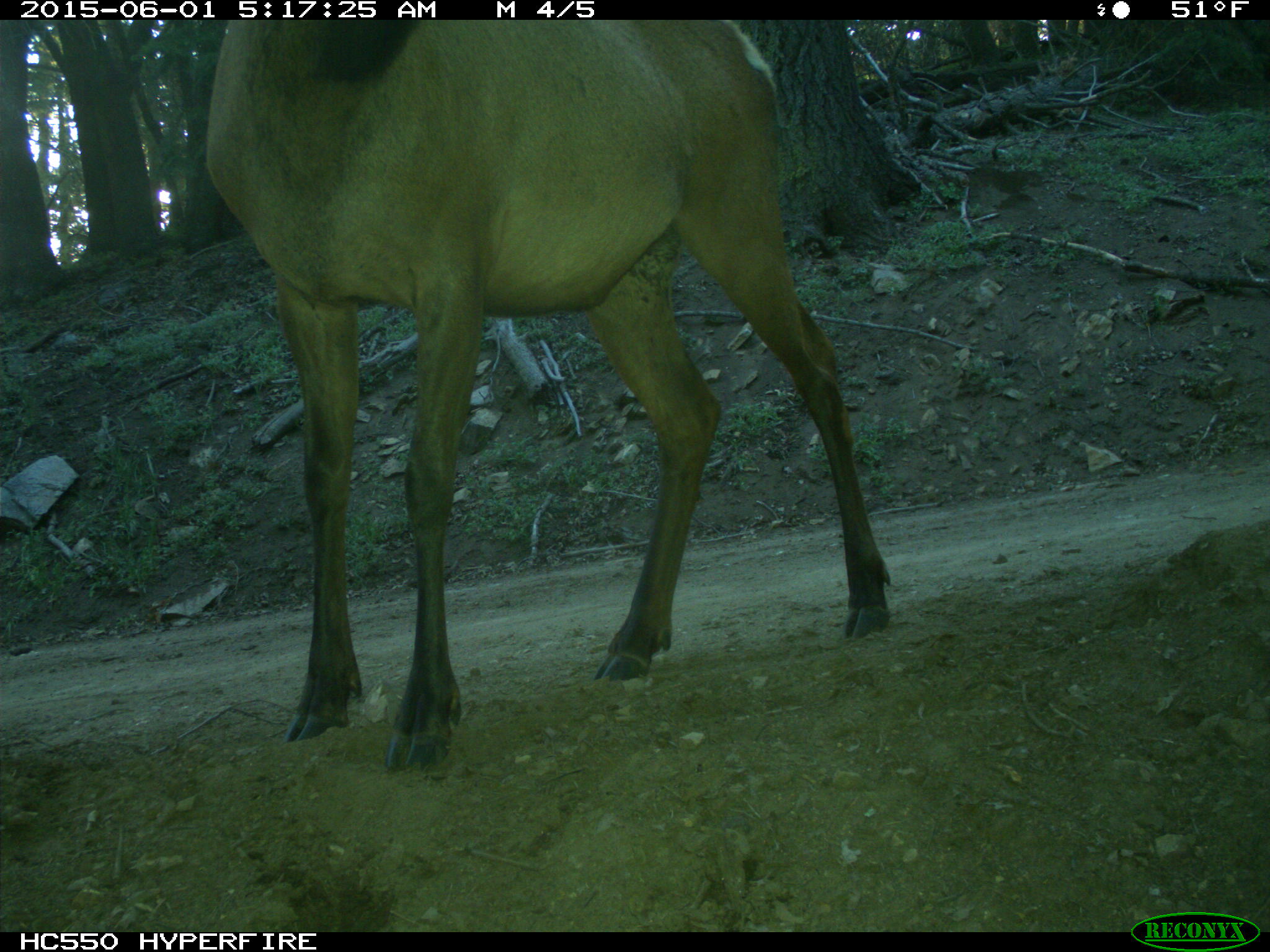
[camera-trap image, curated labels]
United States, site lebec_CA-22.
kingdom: Animalia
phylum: Chordata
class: Mammalia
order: Artiodactyla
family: Cervidae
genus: Cervus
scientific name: Cervus canadensis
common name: elk